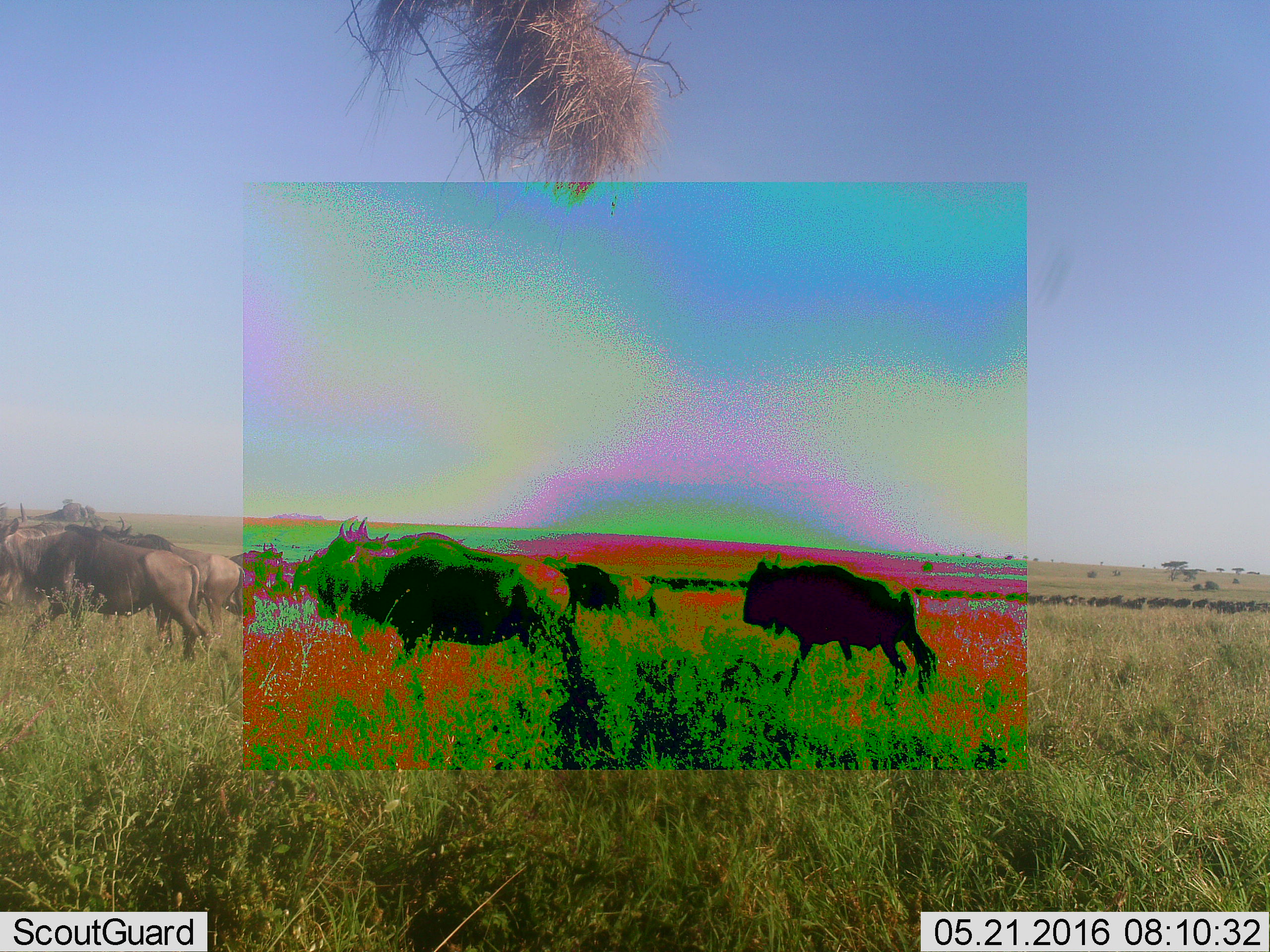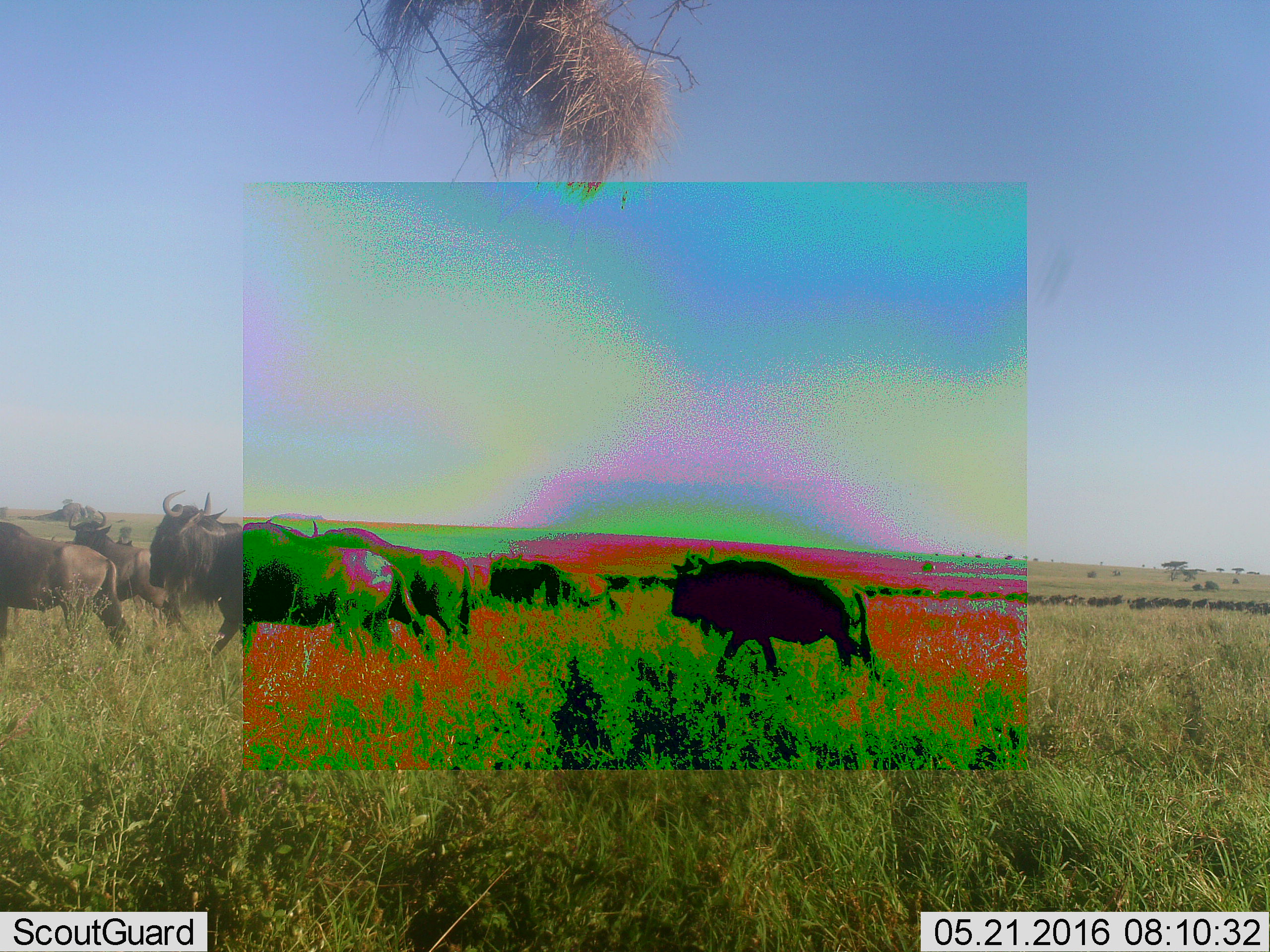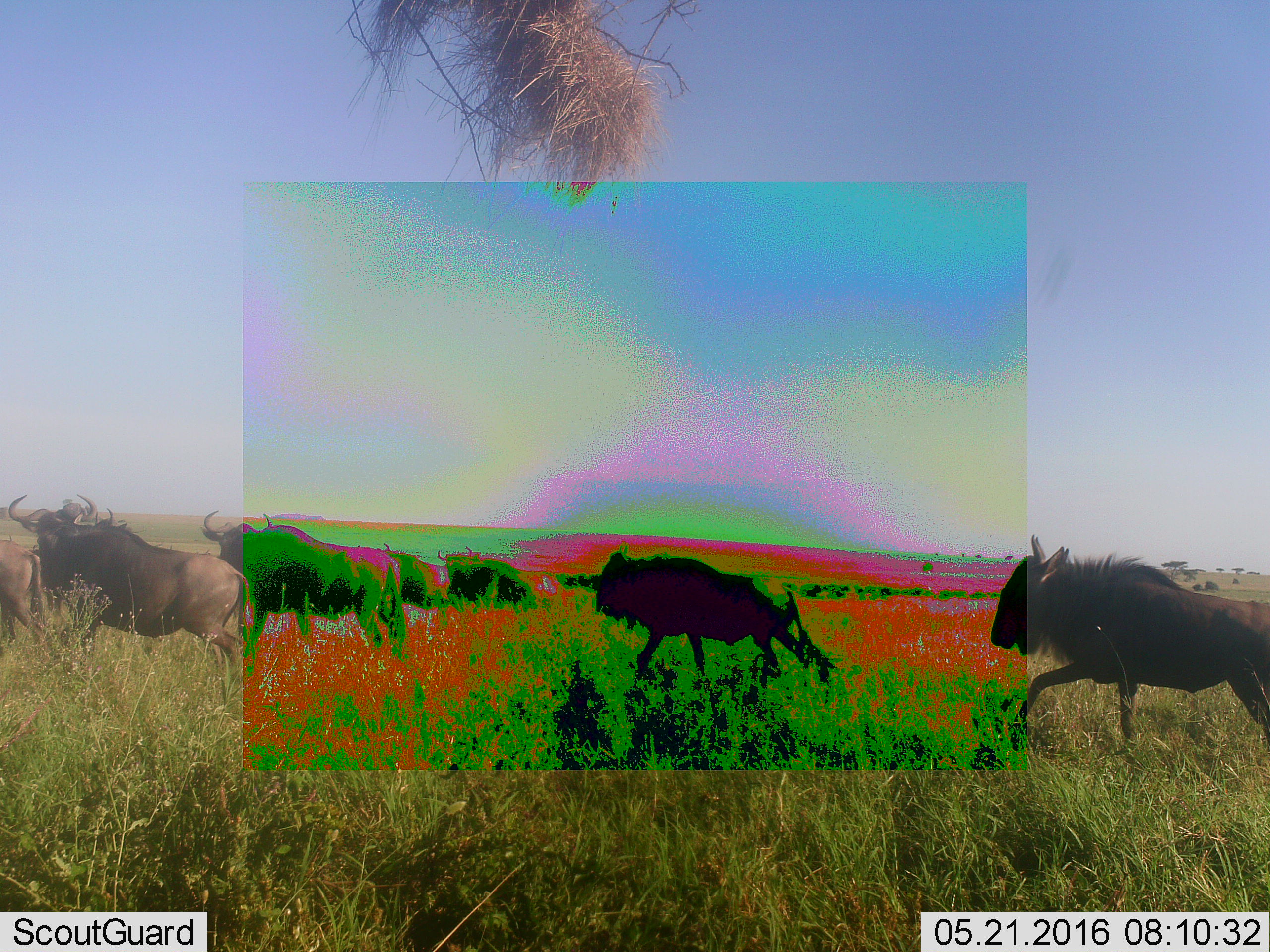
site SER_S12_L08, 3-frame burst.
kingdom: Animalia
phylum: Chordata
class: Mammalia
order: Artiodactyla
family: Bovidae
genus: Connochaetes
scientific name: Connochaetes taurinus taurinus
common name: blue wildebeest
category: wildebeestblue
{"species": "wildebeestblue (blue wildebeest) (Connochaetes taurinus taurinus)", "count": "8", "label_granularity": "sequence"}